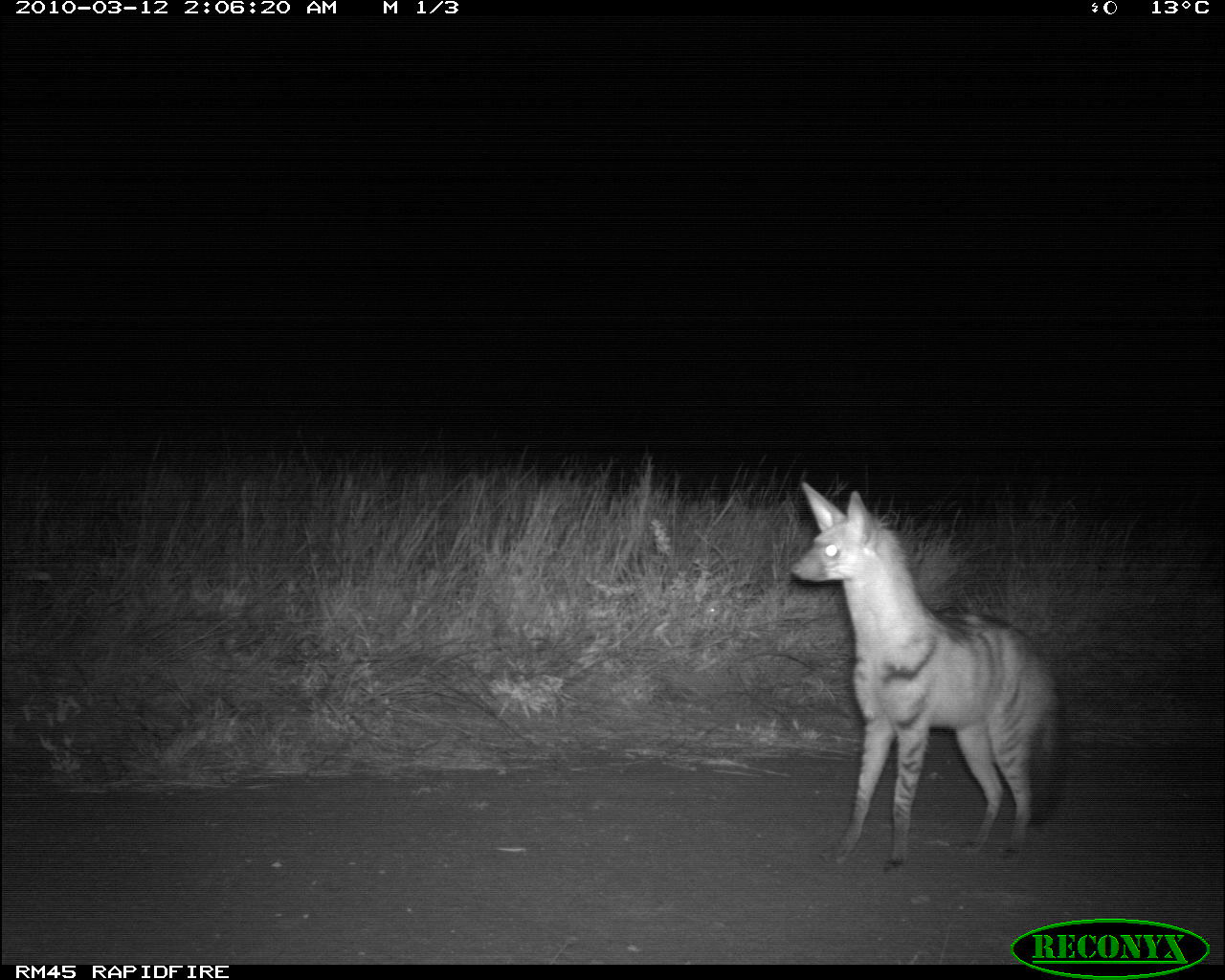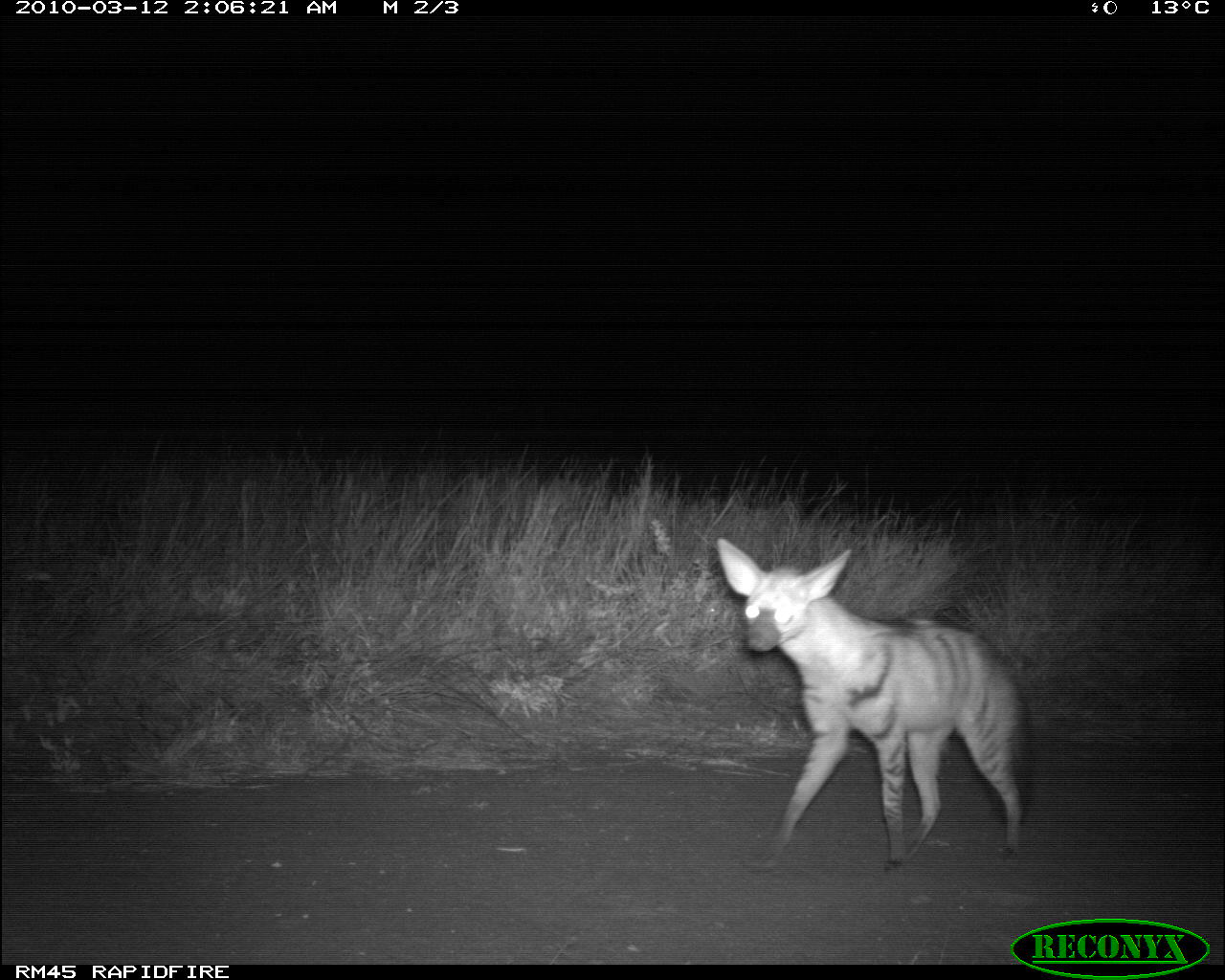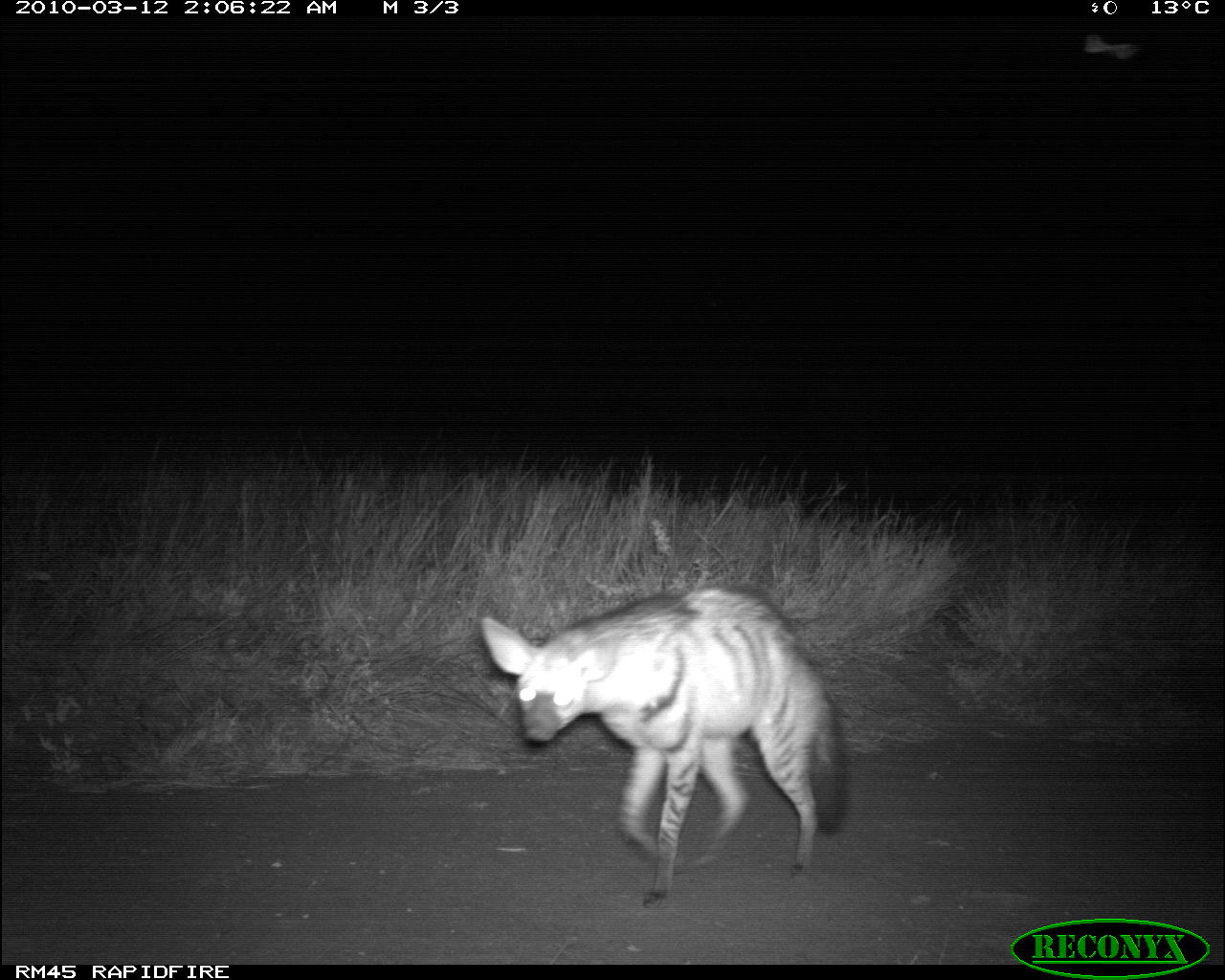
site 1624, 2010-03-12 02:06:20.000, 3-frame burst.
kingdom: Animalia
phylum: Chordata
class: Mammalia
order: Carnivora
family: Hyaenidae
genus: Proteles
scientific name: Proteles cristatus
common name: aardwolf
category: proteles cristata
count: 1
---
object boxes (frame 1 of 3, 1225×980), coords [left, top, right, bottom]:
proteles cristata: [787, 477, 1066, 876]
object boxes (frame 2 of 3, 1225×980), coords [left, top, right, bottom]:
proteles cristata: [713, 535, 1033, 880]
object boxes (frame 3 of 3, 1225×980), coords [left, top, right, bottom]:
proteles cristata: [479, 584, 850, 911]